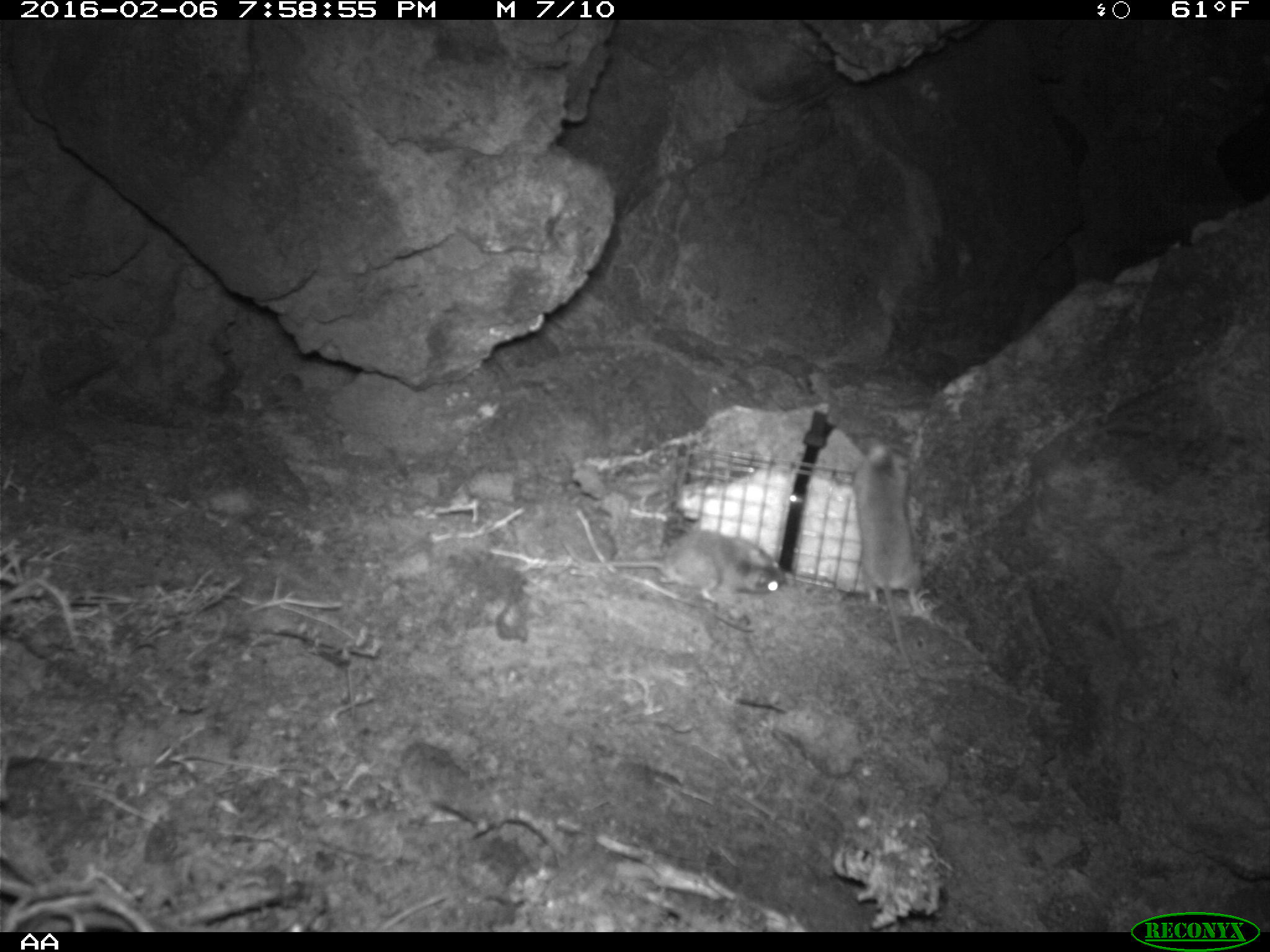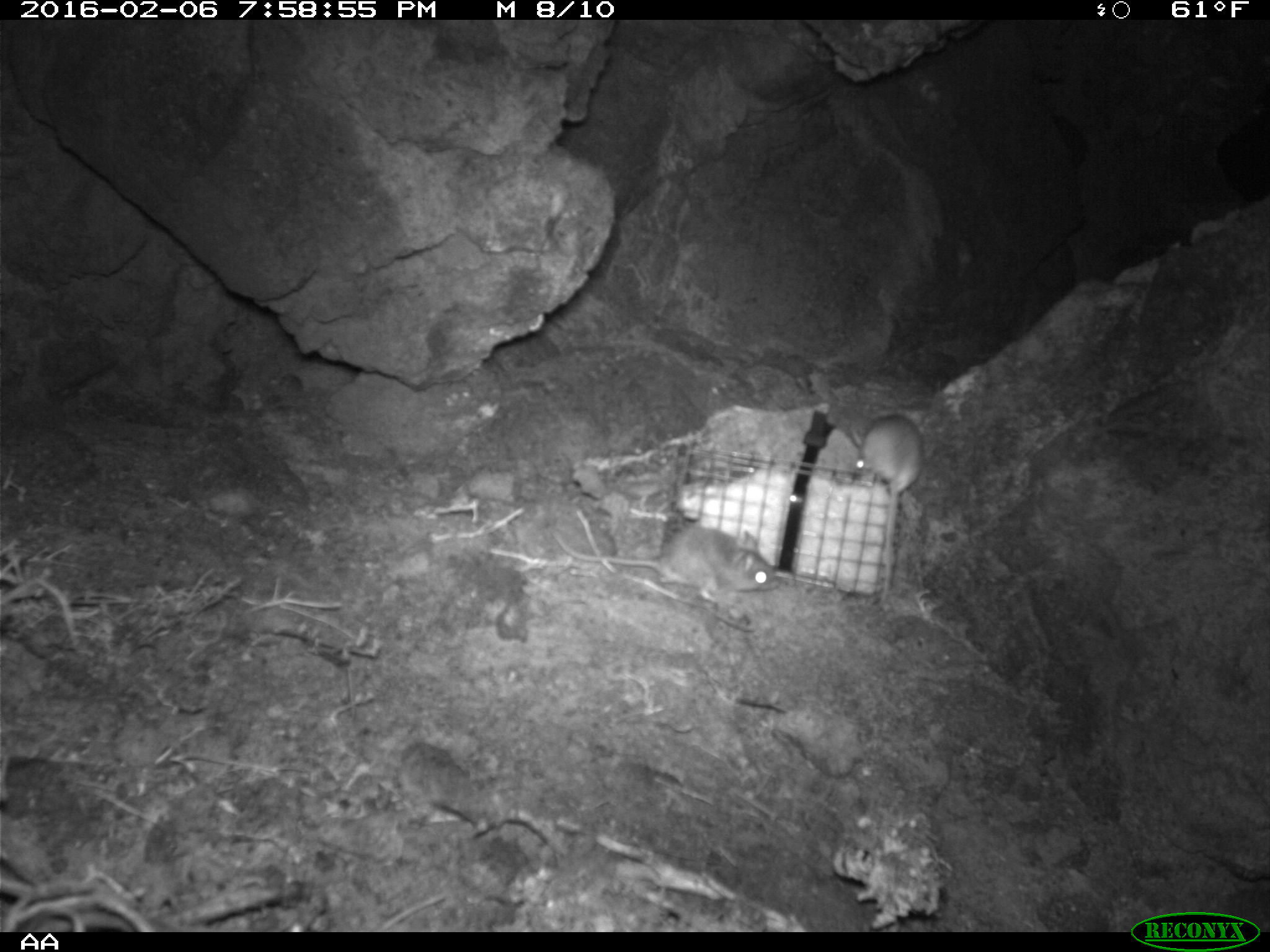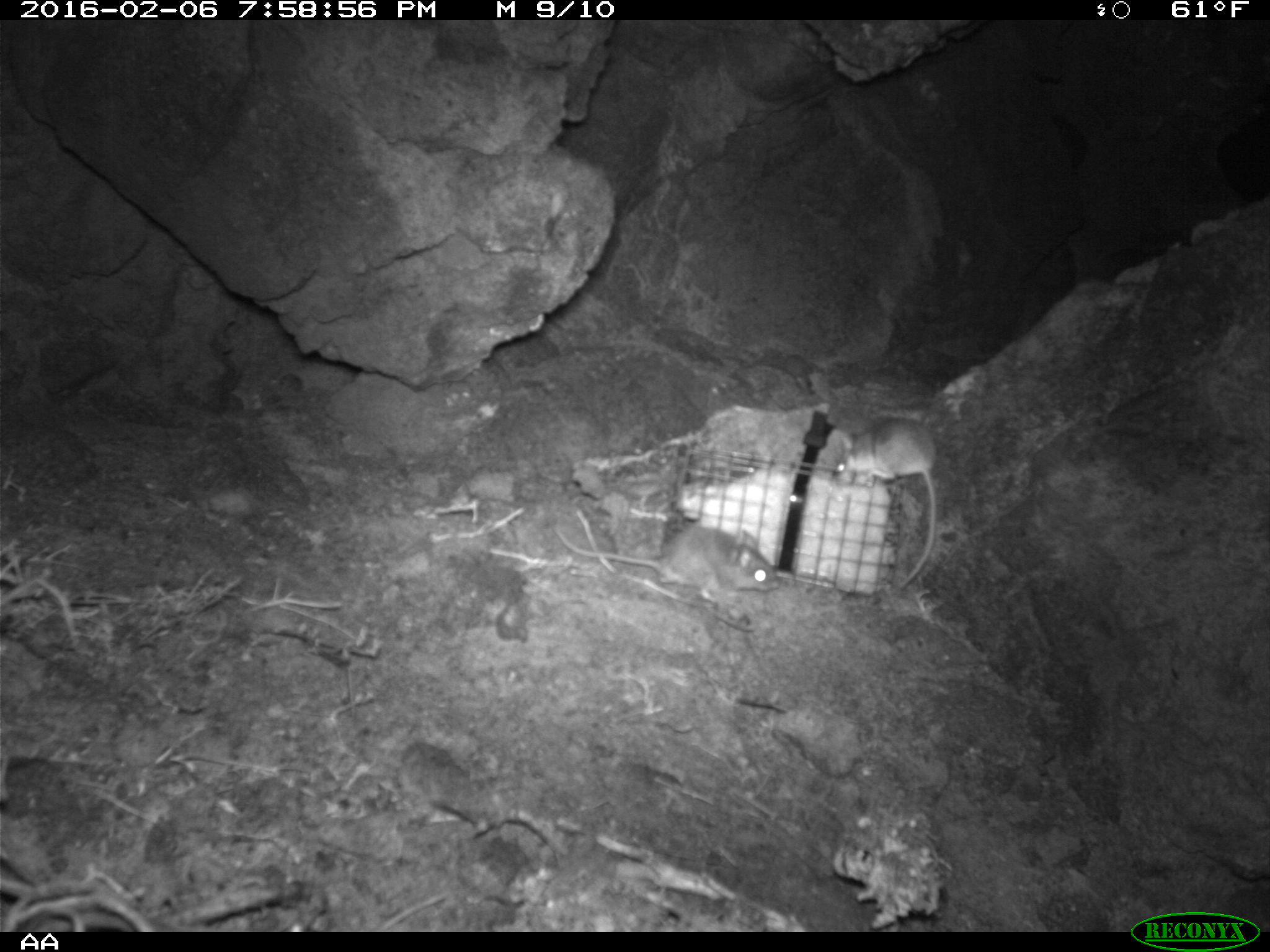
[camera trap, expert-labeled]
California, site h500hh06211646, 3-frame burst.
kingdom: Animalia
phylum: Chordata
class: Mammalia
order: Rodentia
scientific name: Rodentia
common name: rodent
Rodent (Rodentia).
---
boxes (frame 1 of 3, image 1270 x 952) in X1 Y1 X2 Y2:
rodent: 851 443 928 684; 561 527 781 601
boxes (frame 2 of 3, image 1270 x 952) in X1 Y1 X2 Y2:
rodent: 554 527 779 602; 851 415 923 563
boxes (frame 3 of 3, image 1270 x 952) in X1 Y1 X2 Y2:
rodent: 831 418 938 586; 557 526 778 599